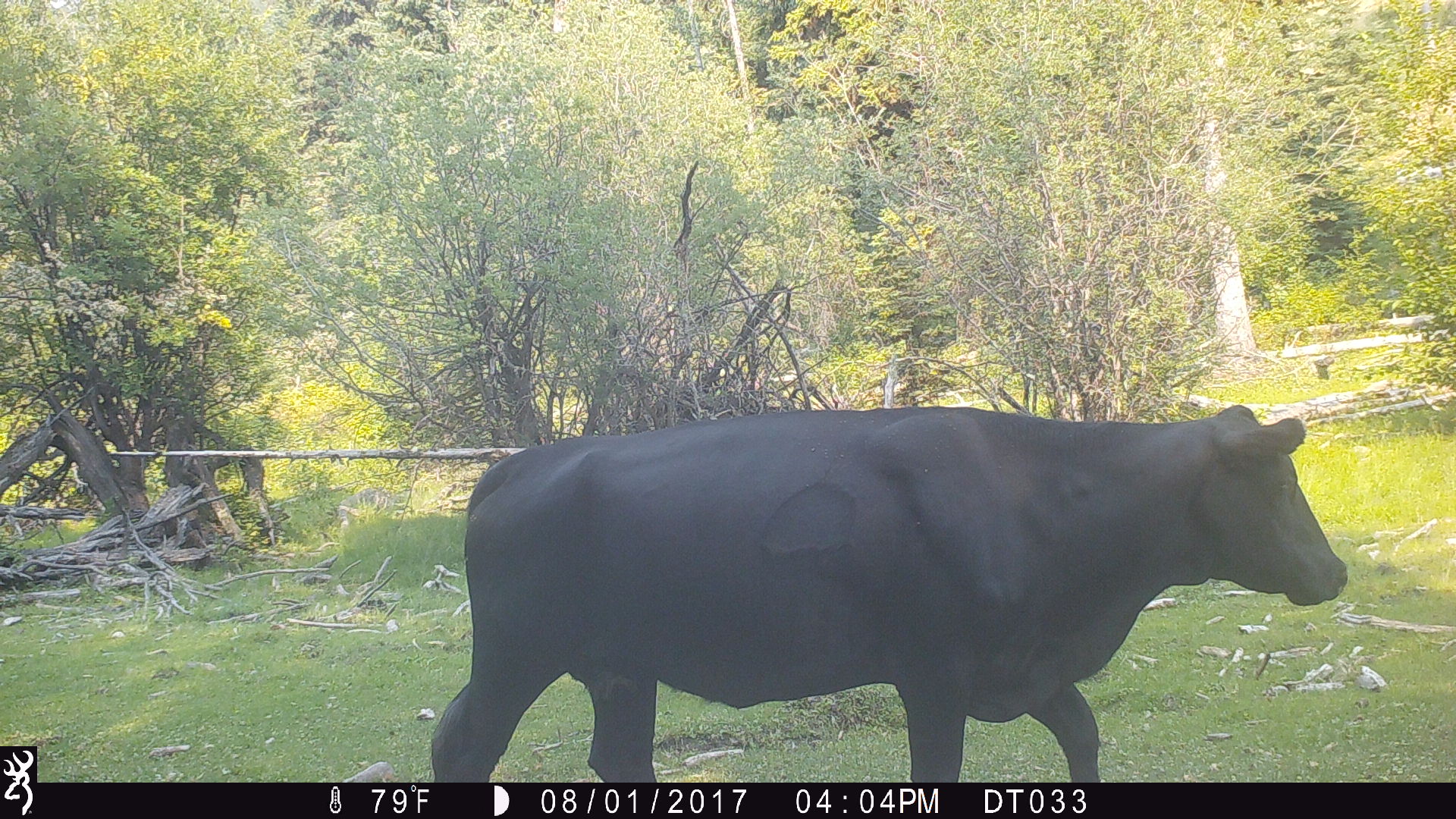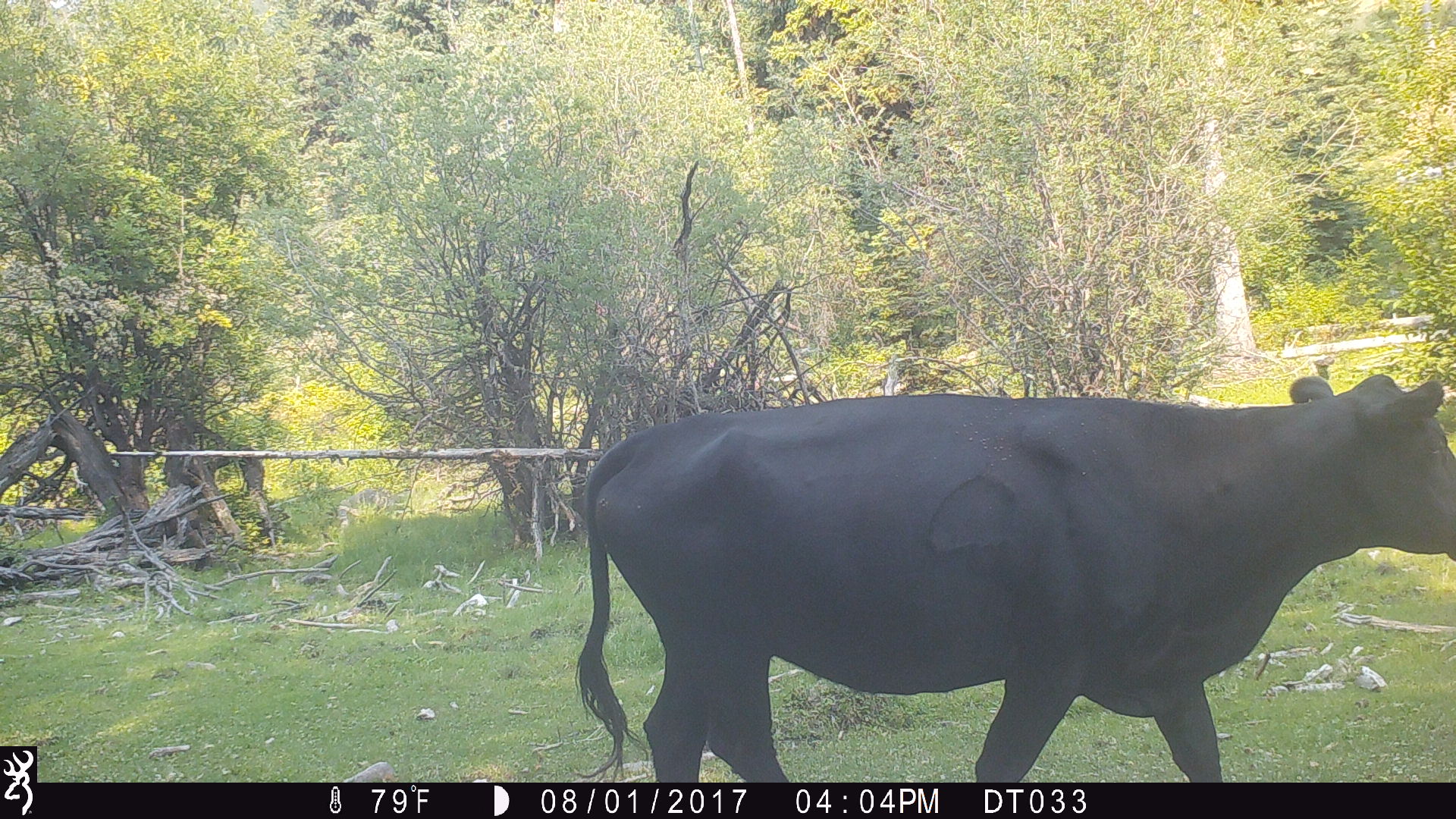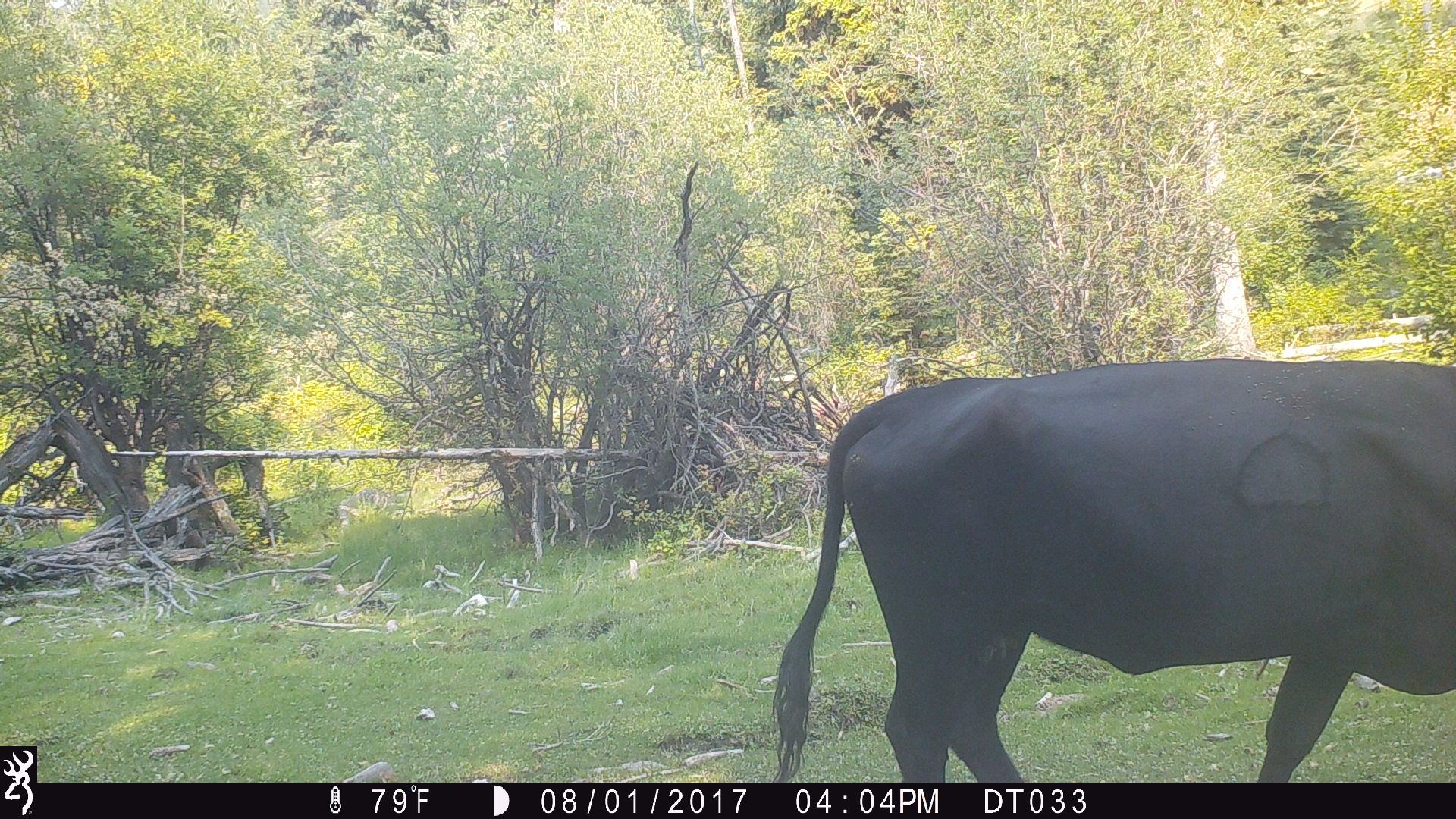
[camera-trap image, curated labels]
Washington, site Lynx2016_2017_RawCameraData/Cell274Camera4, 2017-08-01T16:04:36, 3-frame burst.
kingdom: Animalia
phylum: Chordata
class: Mammalia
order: Artiodactyla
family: Bovidae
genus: Bos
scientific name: Bos taurus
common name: domestic cattle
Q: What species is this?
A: Domestic cattle (Bos taurus).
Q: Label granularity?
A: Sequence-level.